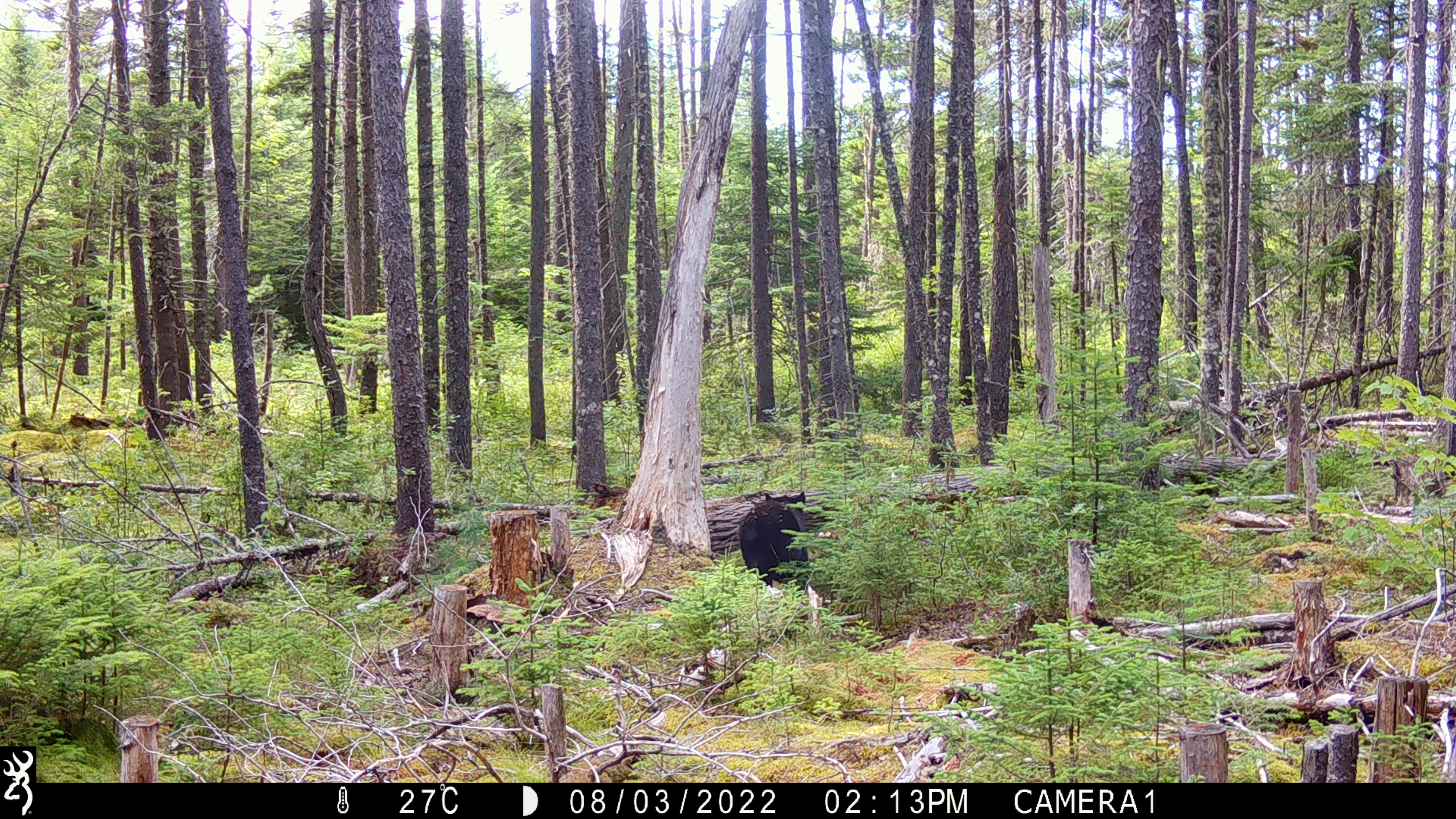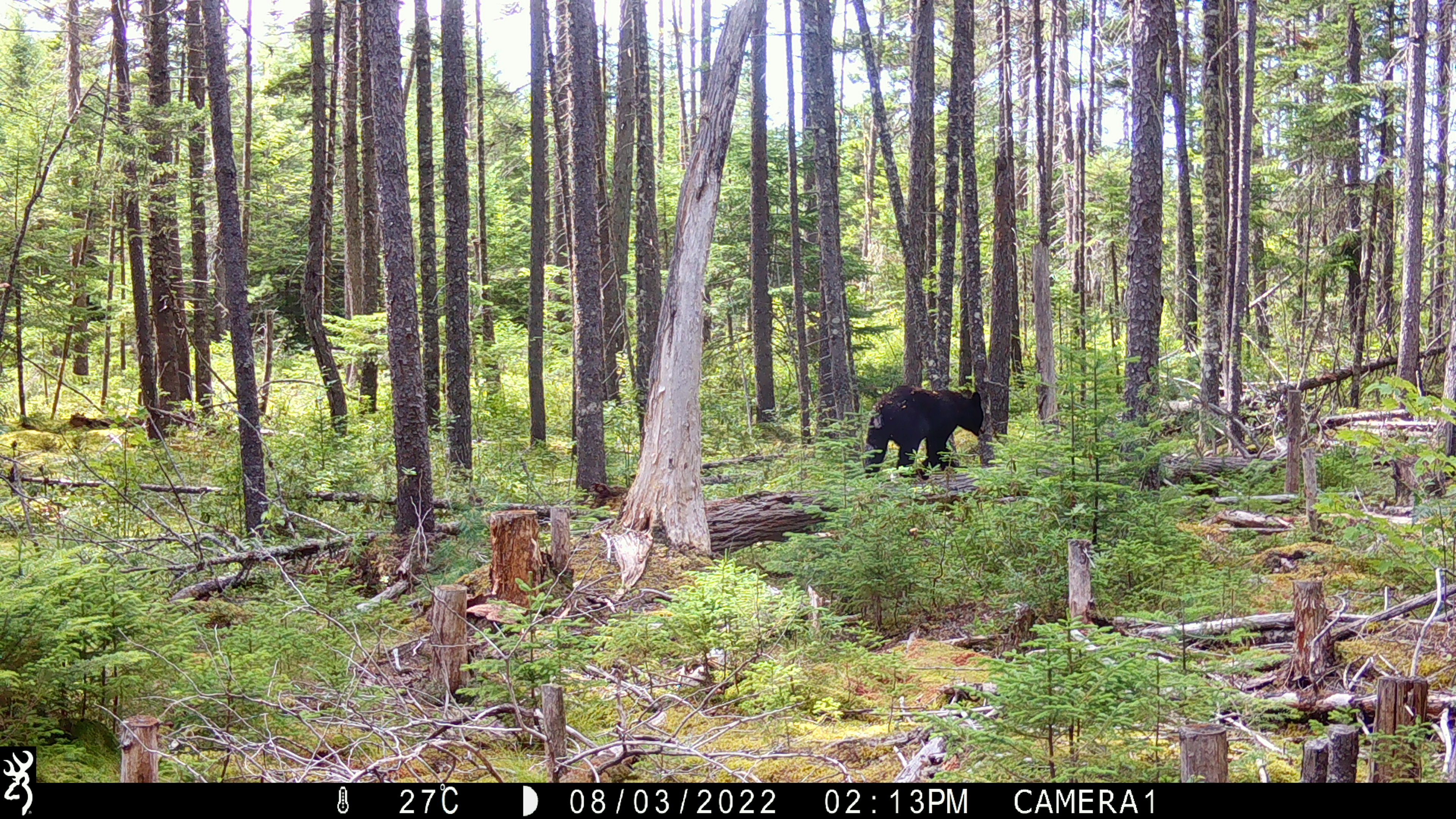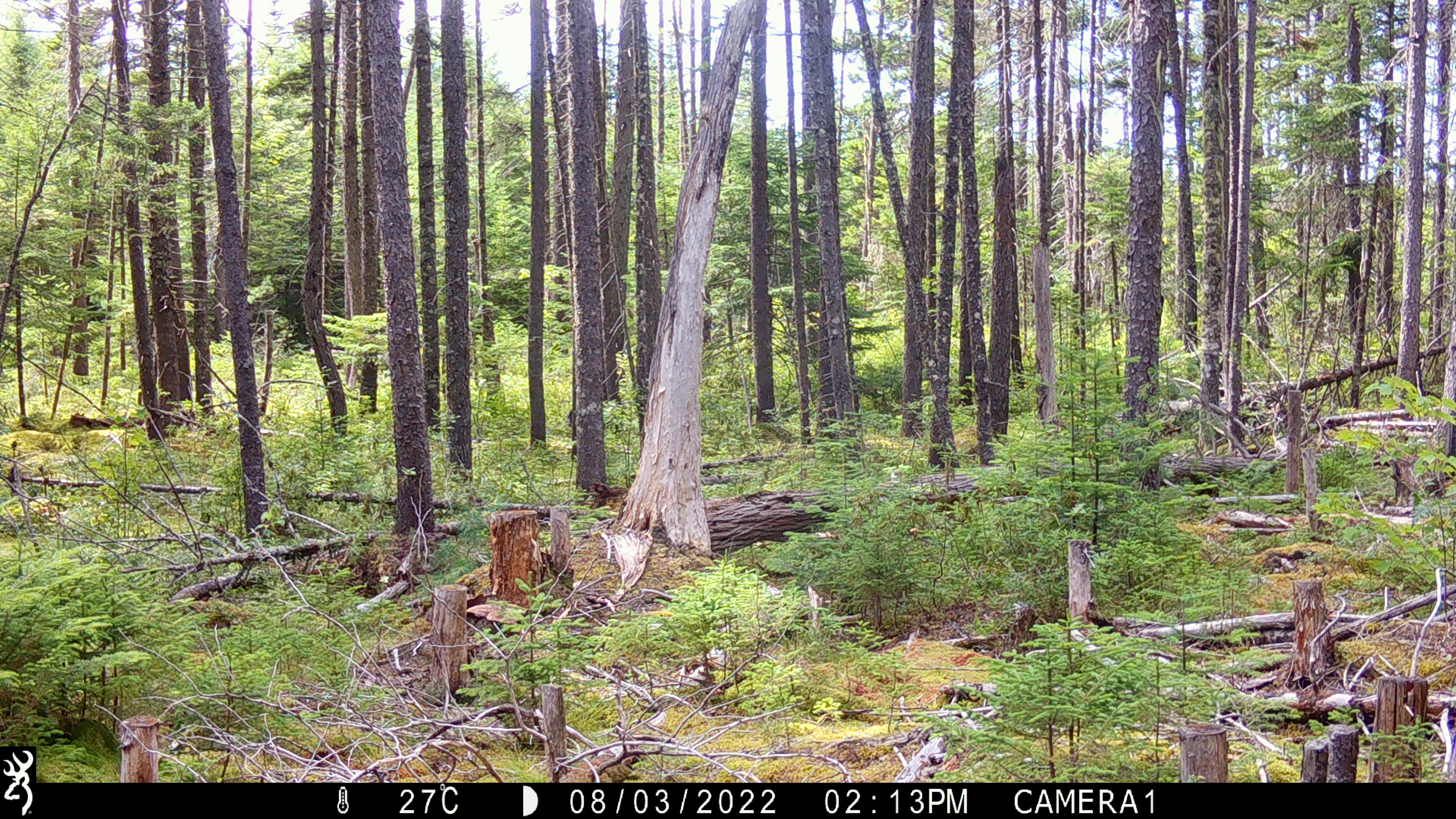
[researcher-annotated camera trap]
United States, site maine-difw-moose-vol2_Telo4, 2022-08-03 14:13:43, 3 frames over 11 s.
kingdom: Animalia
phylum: Chordata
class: Mammalia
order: Carnivora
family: Ursidae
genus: Ursus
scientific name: Ursus americanus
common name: black bear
Black bear (Ursus americanus).